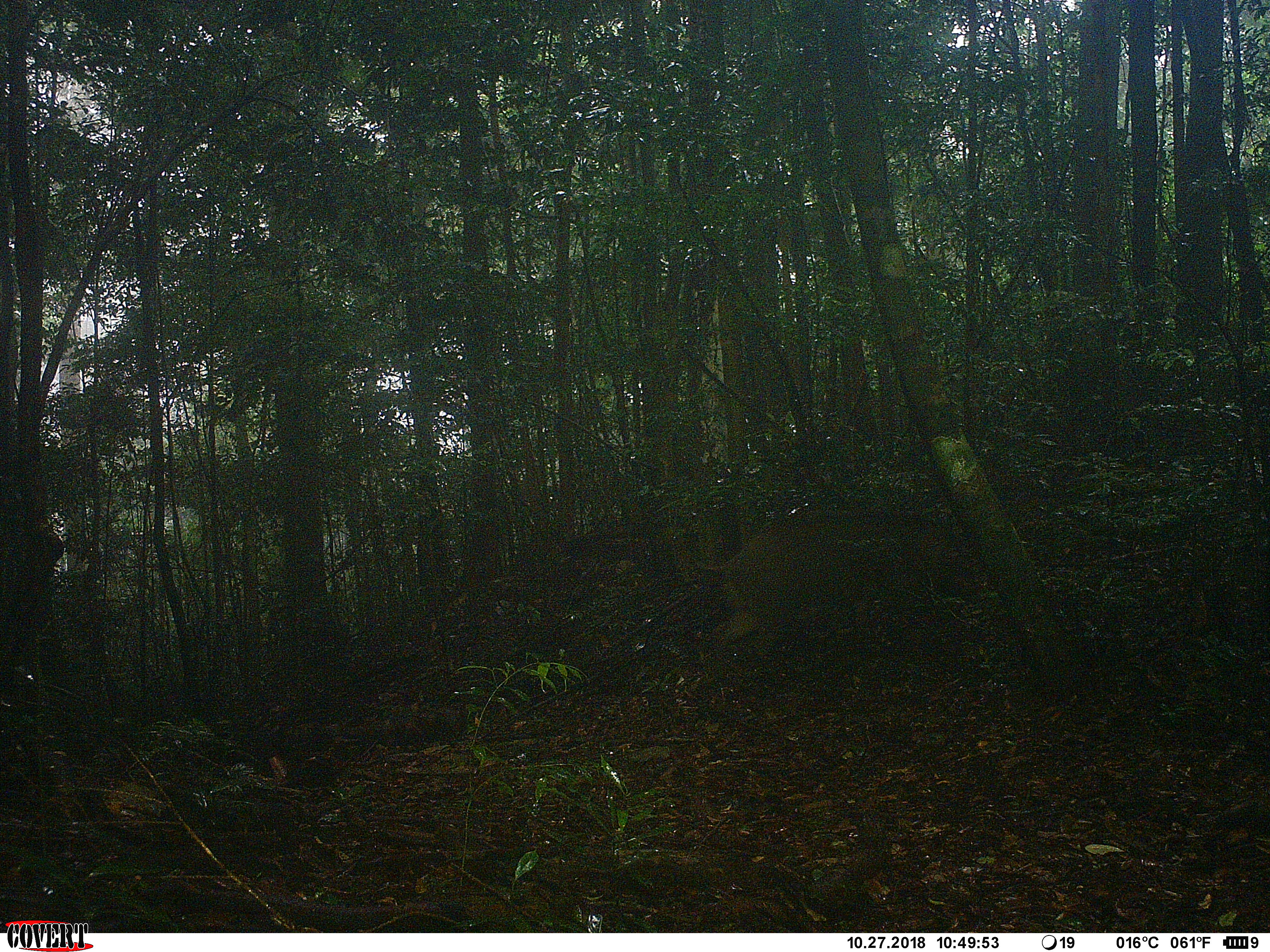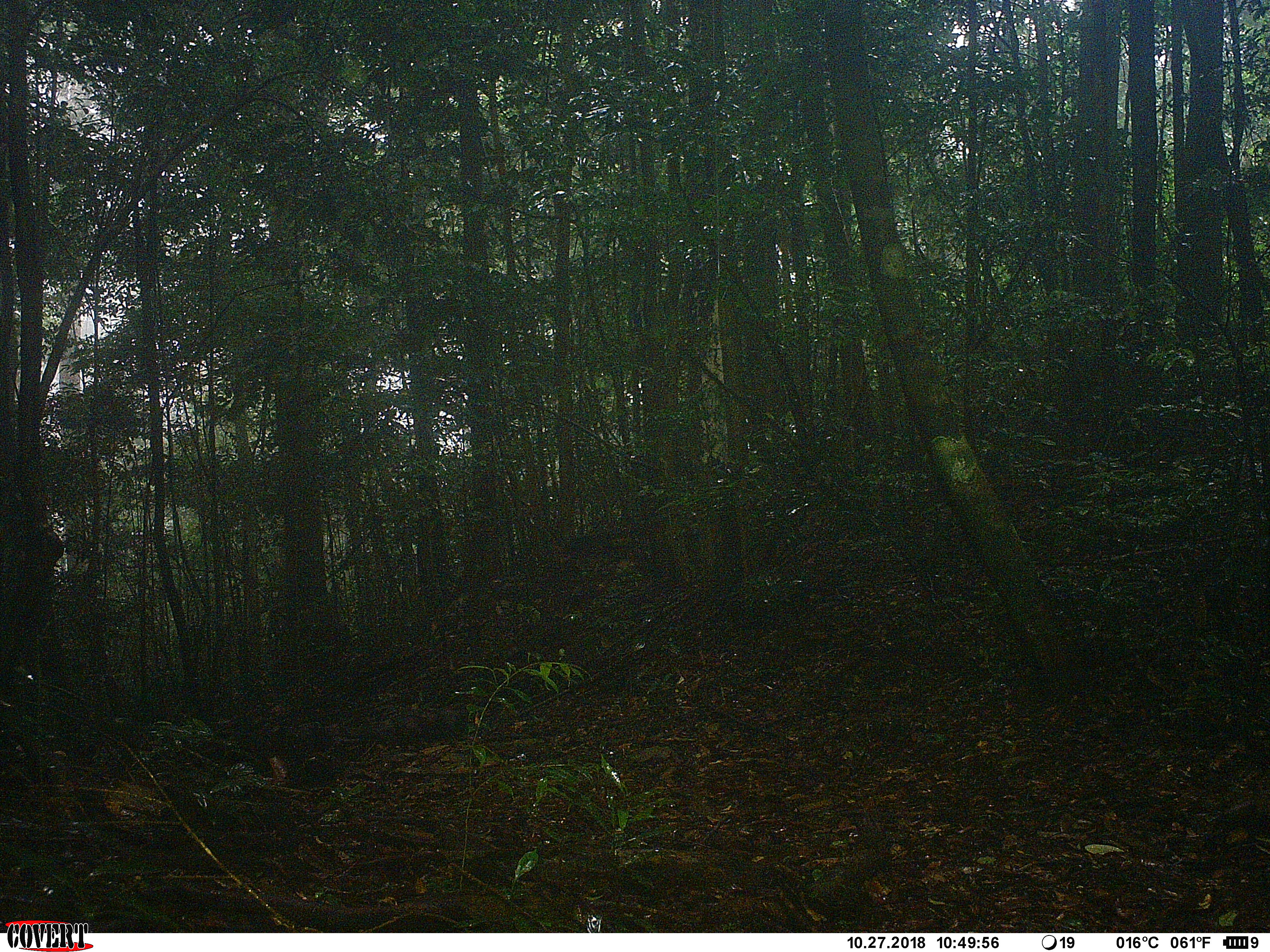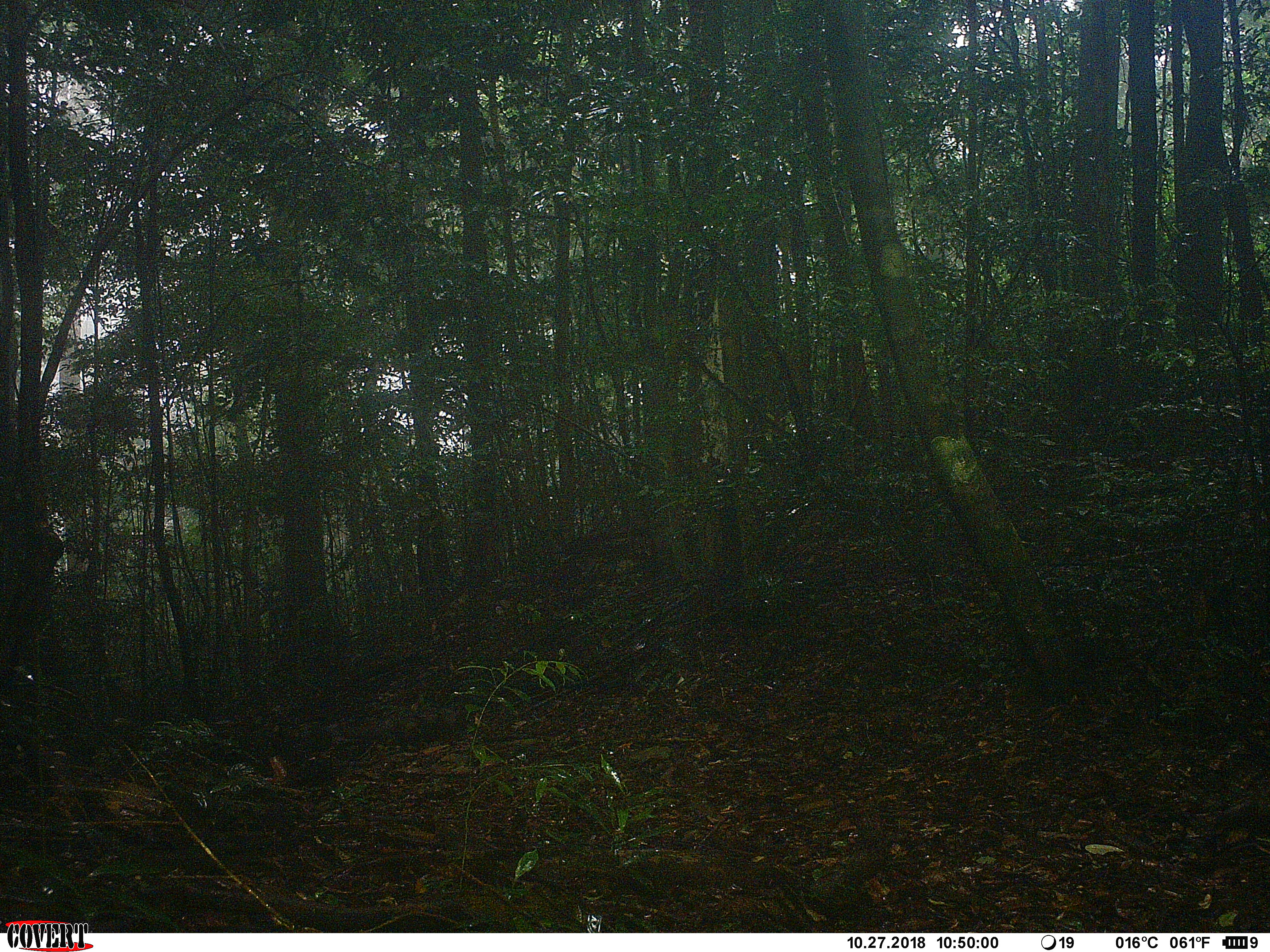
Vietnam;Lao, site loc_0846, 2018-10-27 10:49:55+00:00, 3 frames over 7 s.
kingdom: Animalia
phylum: Chordata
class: Mammalia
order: Artiodactyla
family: Suidae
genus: Sus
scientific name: Sus scrofa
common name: eurasian wild pig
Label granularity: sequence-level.